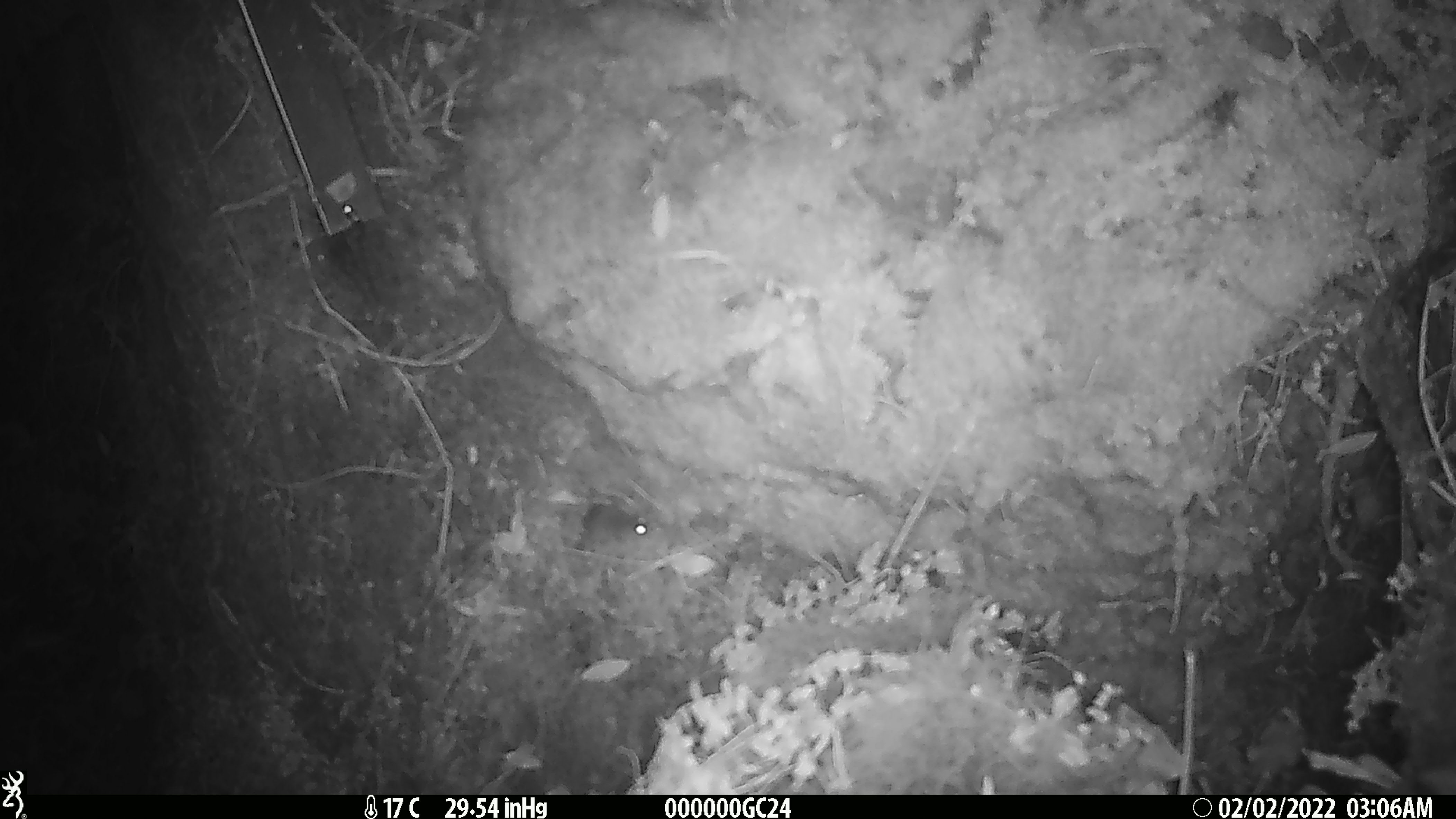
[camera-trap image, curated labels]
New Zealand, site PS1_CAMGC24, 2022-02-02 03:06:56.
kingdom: Animalia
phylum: Chordata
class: Mammalia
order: Rodentia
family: Muridae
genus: Mus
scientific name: Mus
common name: mouse